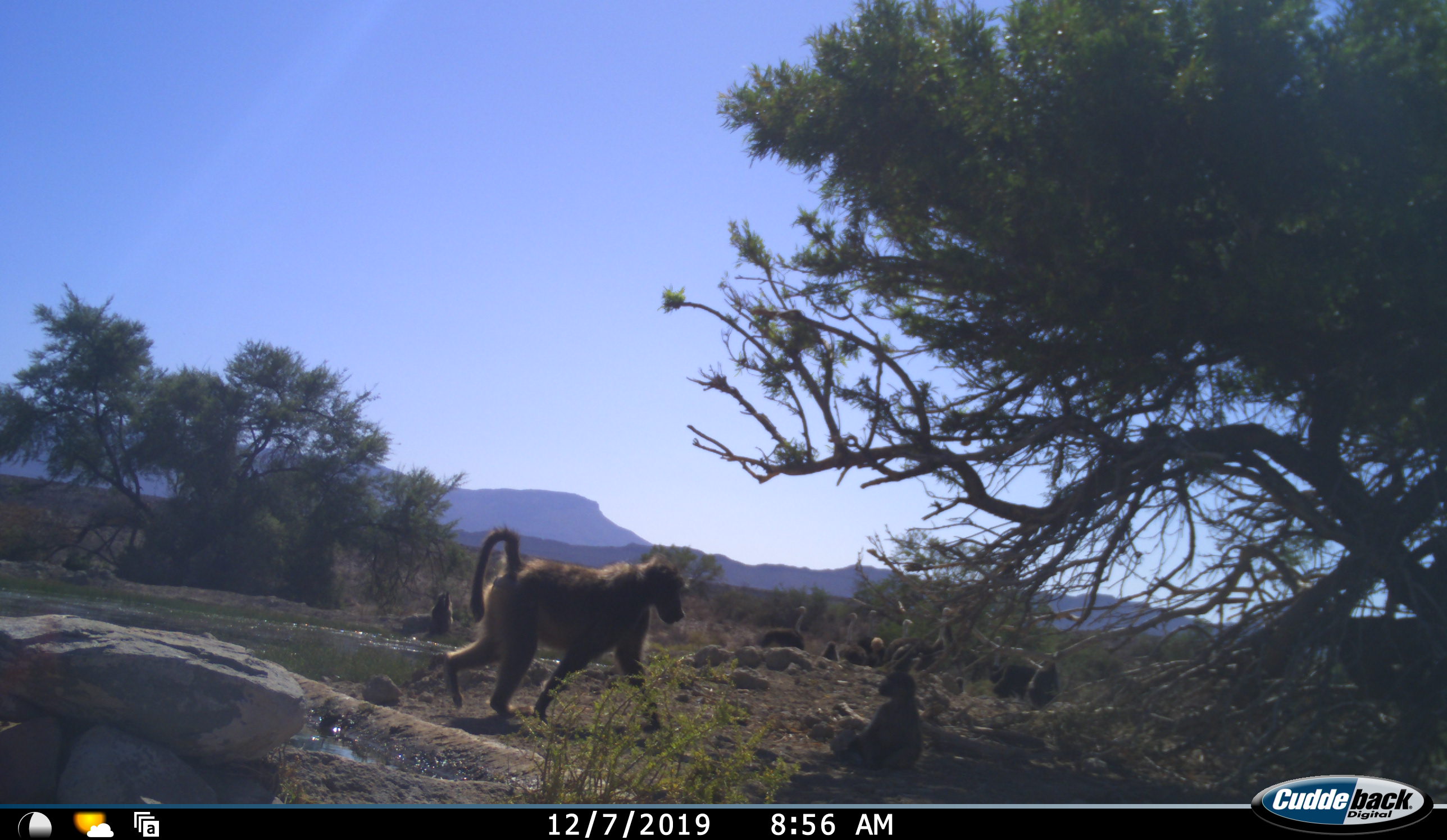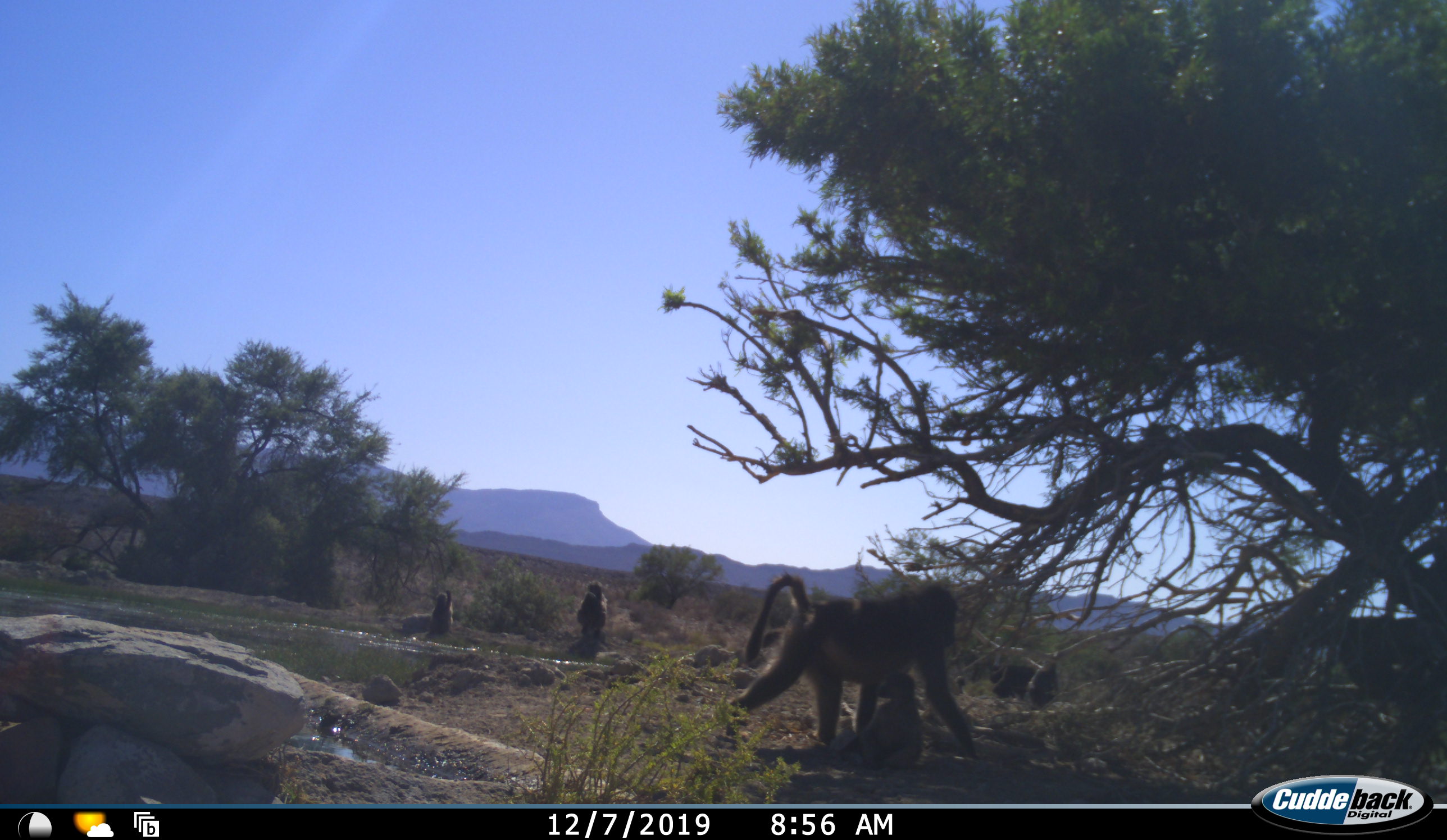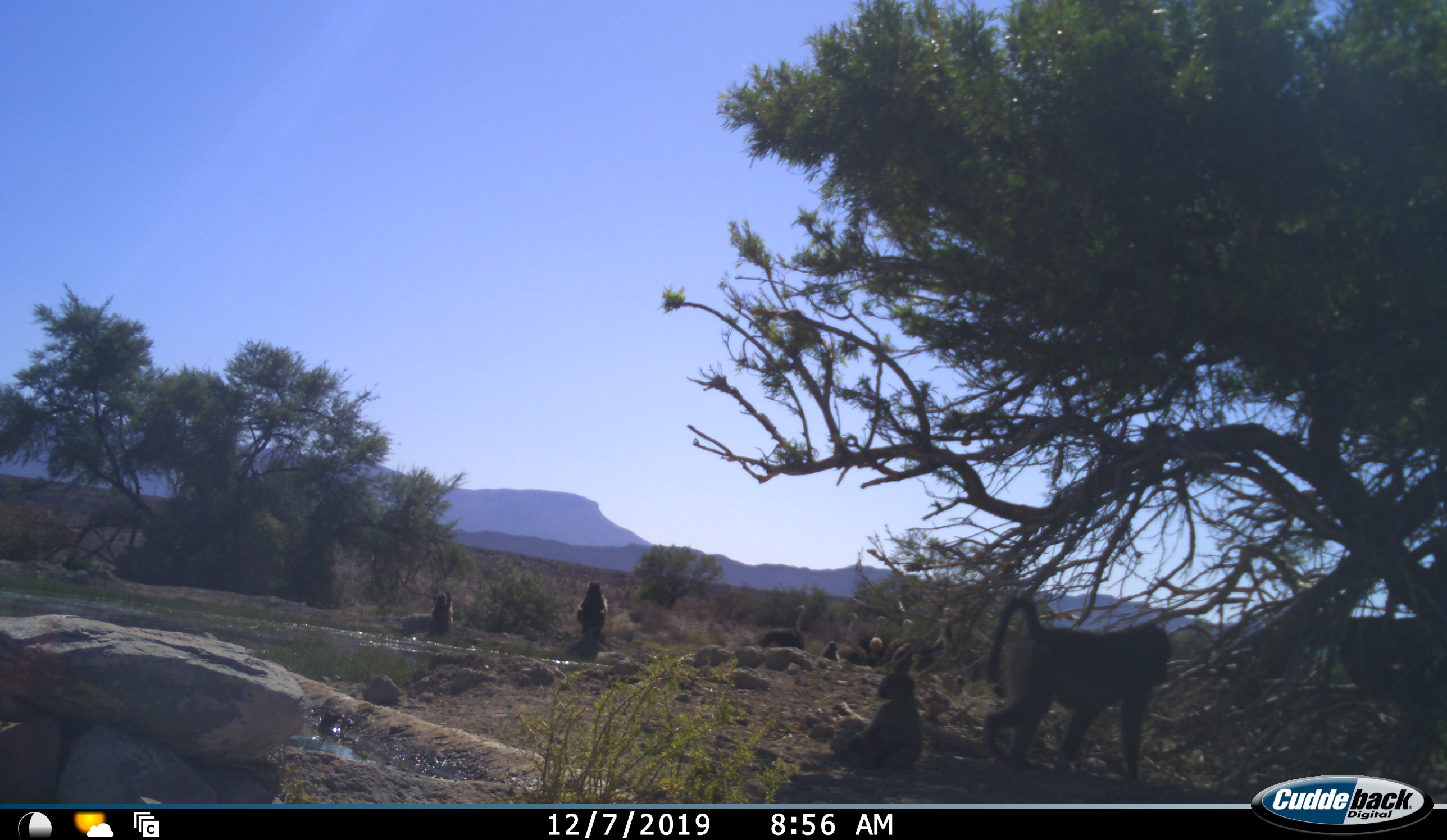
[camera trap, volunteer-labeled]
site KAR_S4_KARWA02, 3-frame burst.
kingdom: Animalia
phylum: Chordata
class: Mammalia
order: Primates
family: Cercopithecidae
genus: Papio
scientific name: Papio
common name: baboon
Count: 4.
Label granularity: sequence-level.